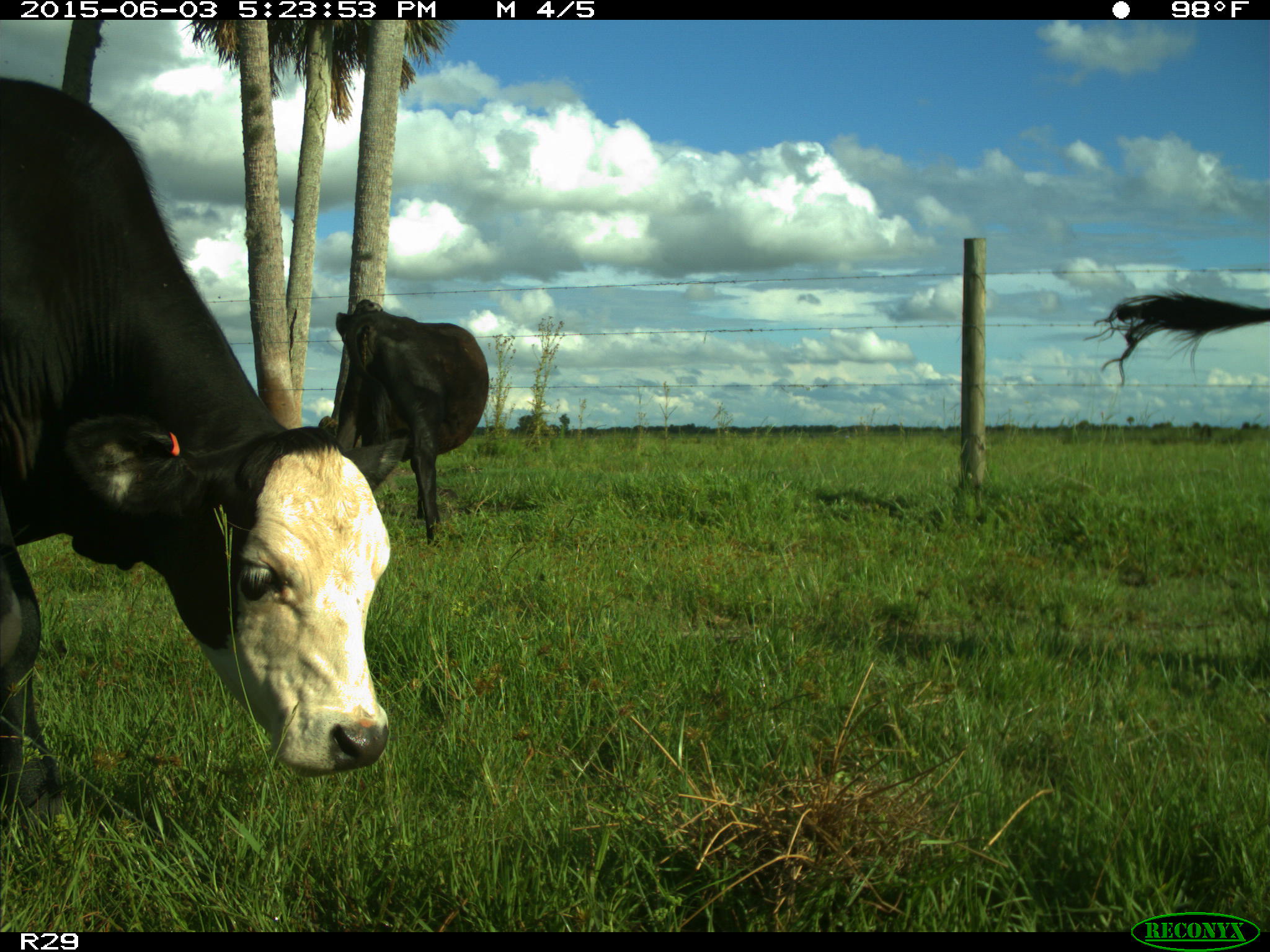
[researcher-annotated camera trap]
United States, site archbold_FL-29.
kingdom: Animalia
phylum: Chordata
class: Mammalia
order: Artiodactyla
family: Bovidae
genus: Bos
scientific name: Bos taurus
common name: domestic cow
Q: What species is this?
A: Bos taurus (domestic cow).